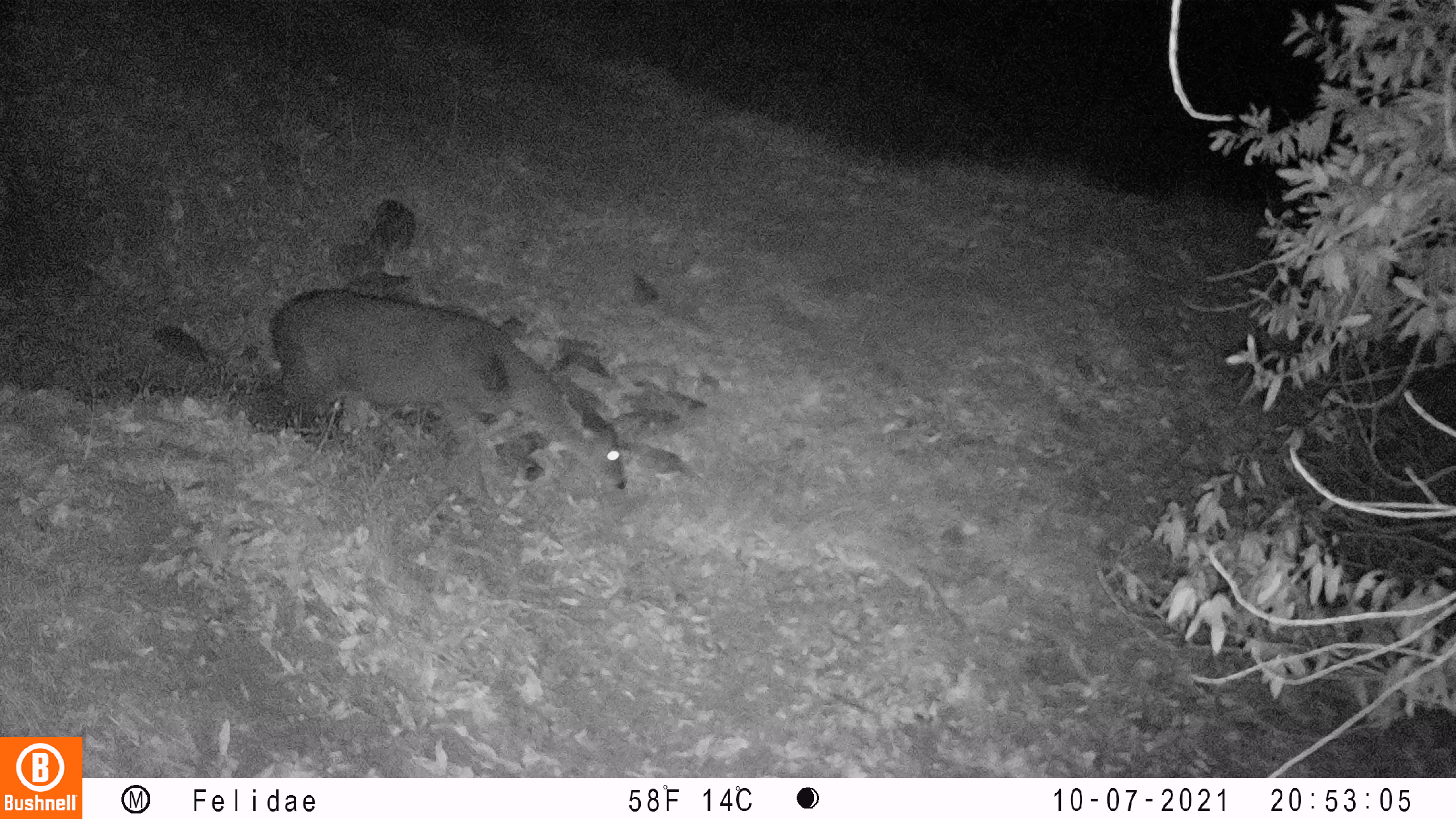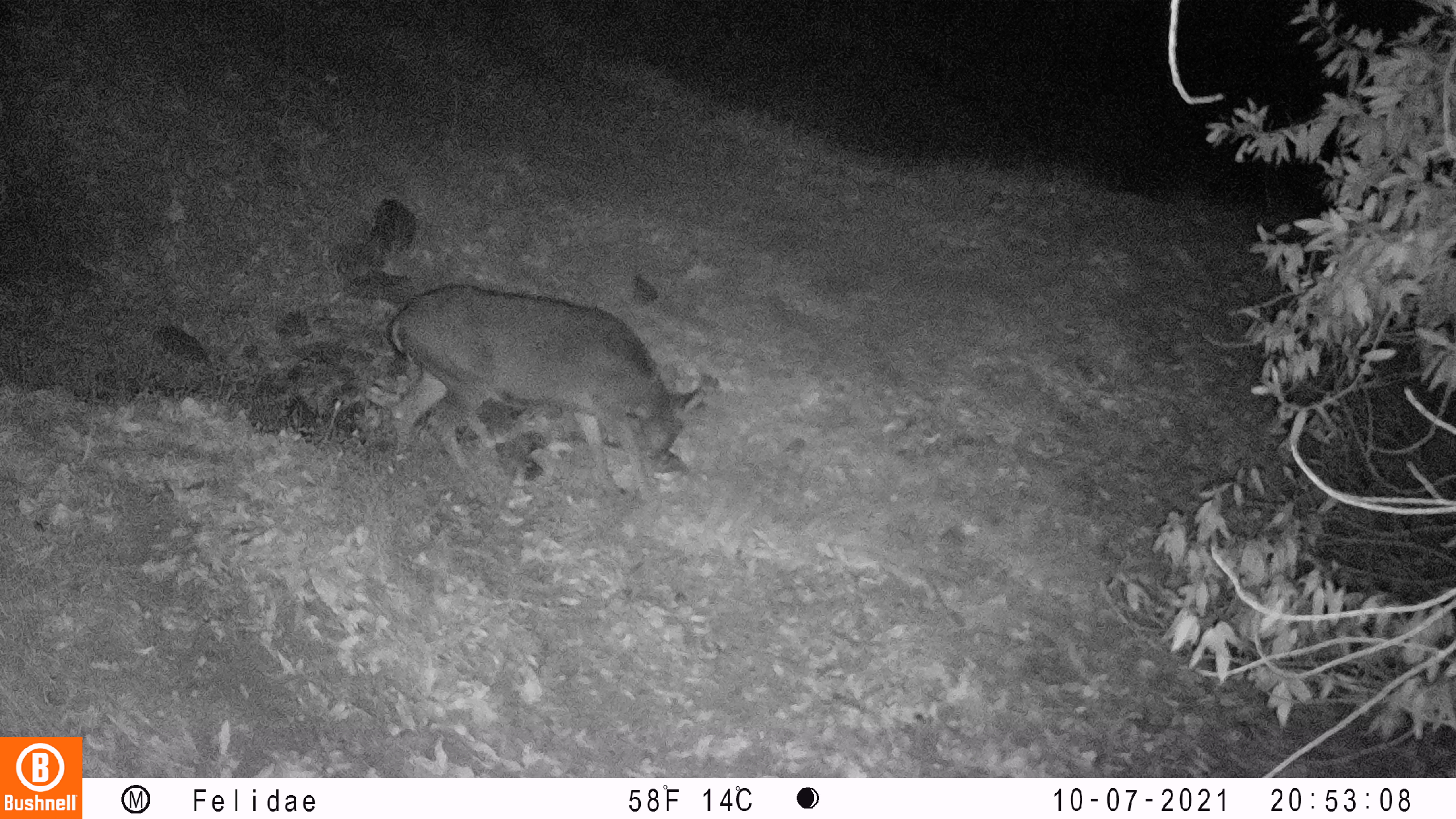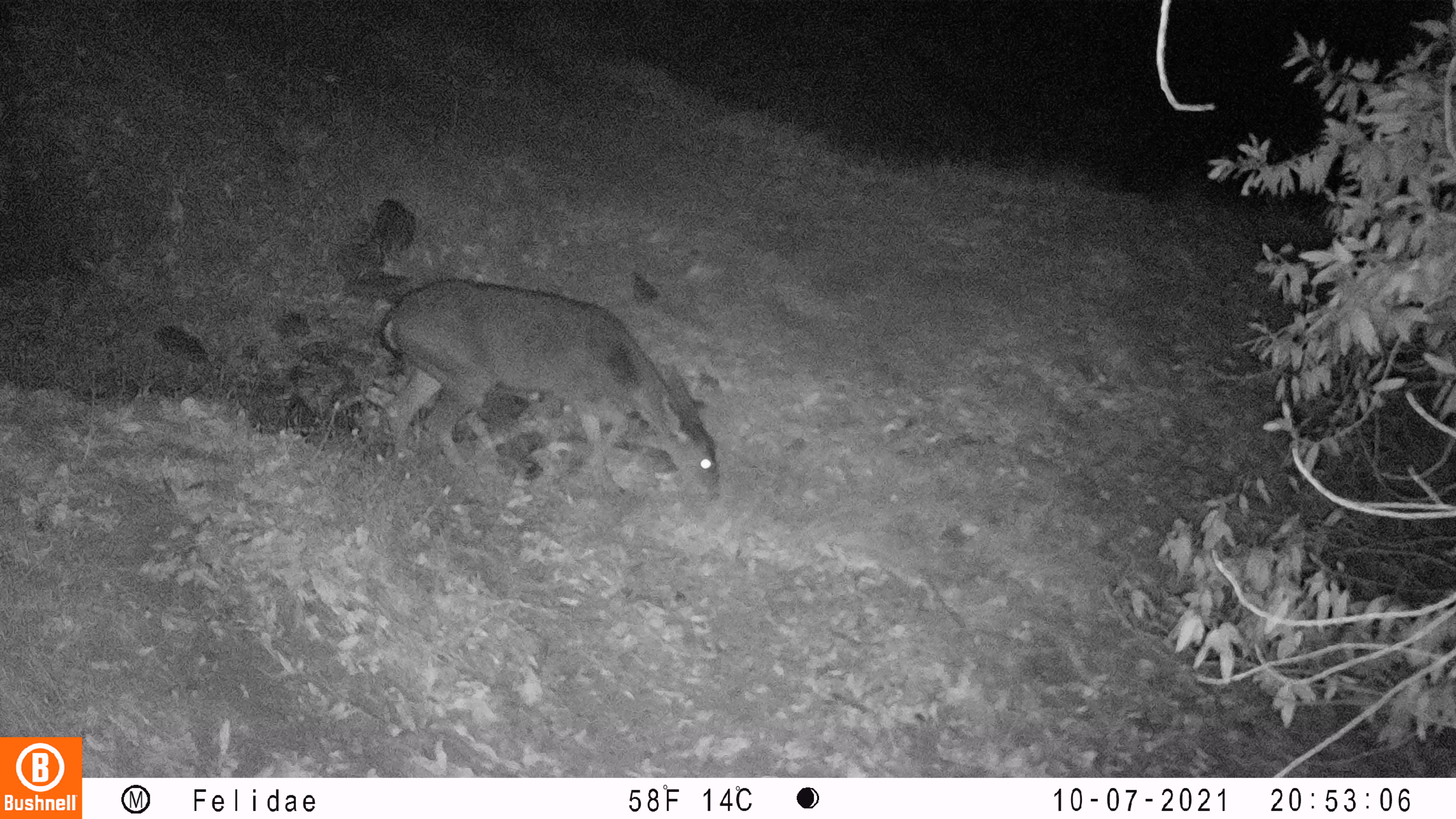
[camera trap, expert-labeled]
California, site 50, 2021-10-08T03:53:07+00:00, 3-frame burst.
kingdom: Animalia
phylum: Chordata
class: Mammalia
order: Artiodactyla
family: Cervidae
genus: Odocoileus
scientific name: Odocoileus hemionus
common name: mule deer